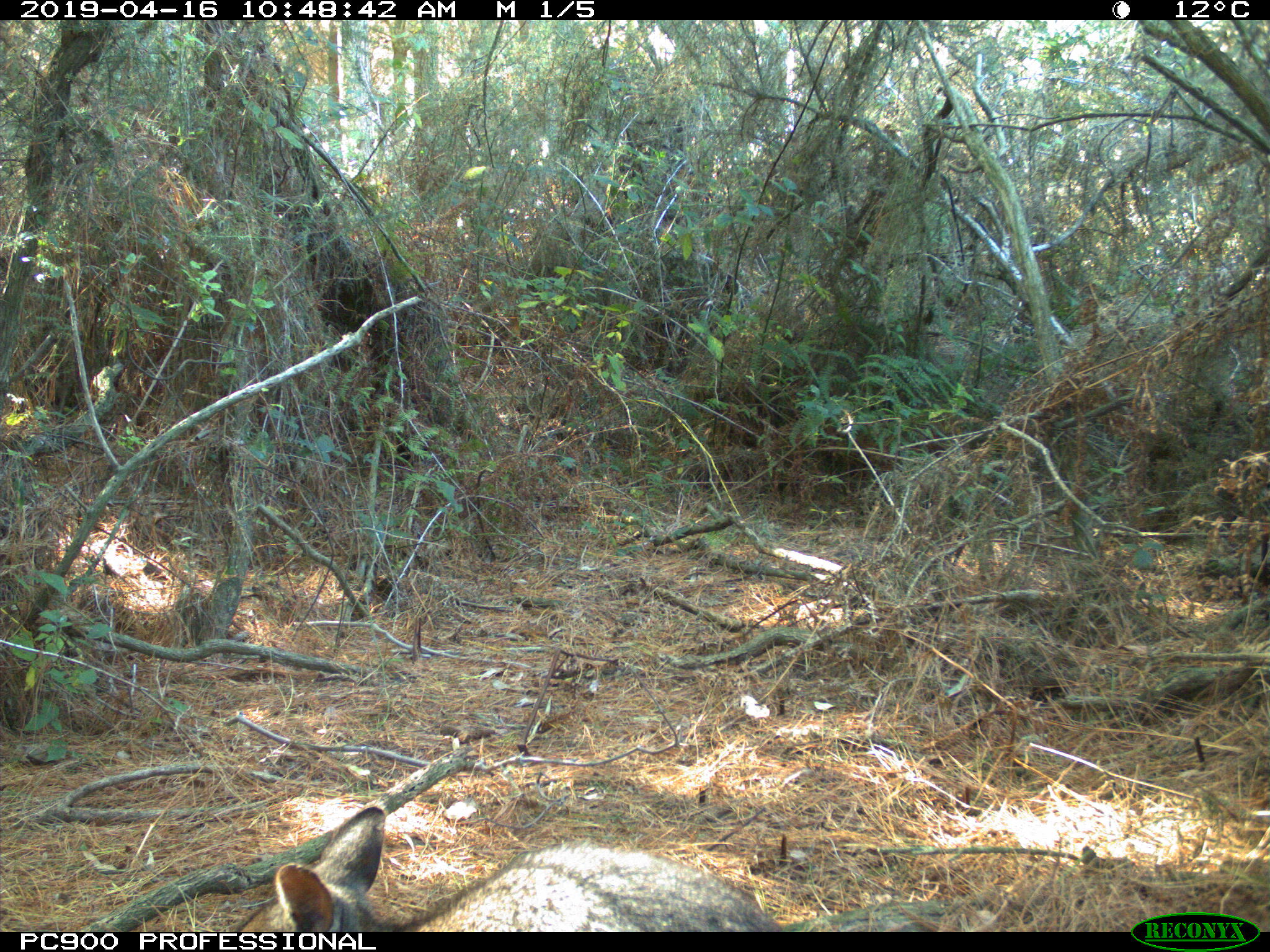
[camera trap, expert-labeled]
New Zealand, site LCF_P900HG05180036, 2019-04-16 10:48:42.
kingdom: Animalia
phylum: Chordata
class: Mammalia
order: Diprotodontia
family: Macropodidae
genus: Notamacropus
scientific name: Notamacropus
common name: wallaby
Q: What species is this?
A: Wallaby (Notamacropus).